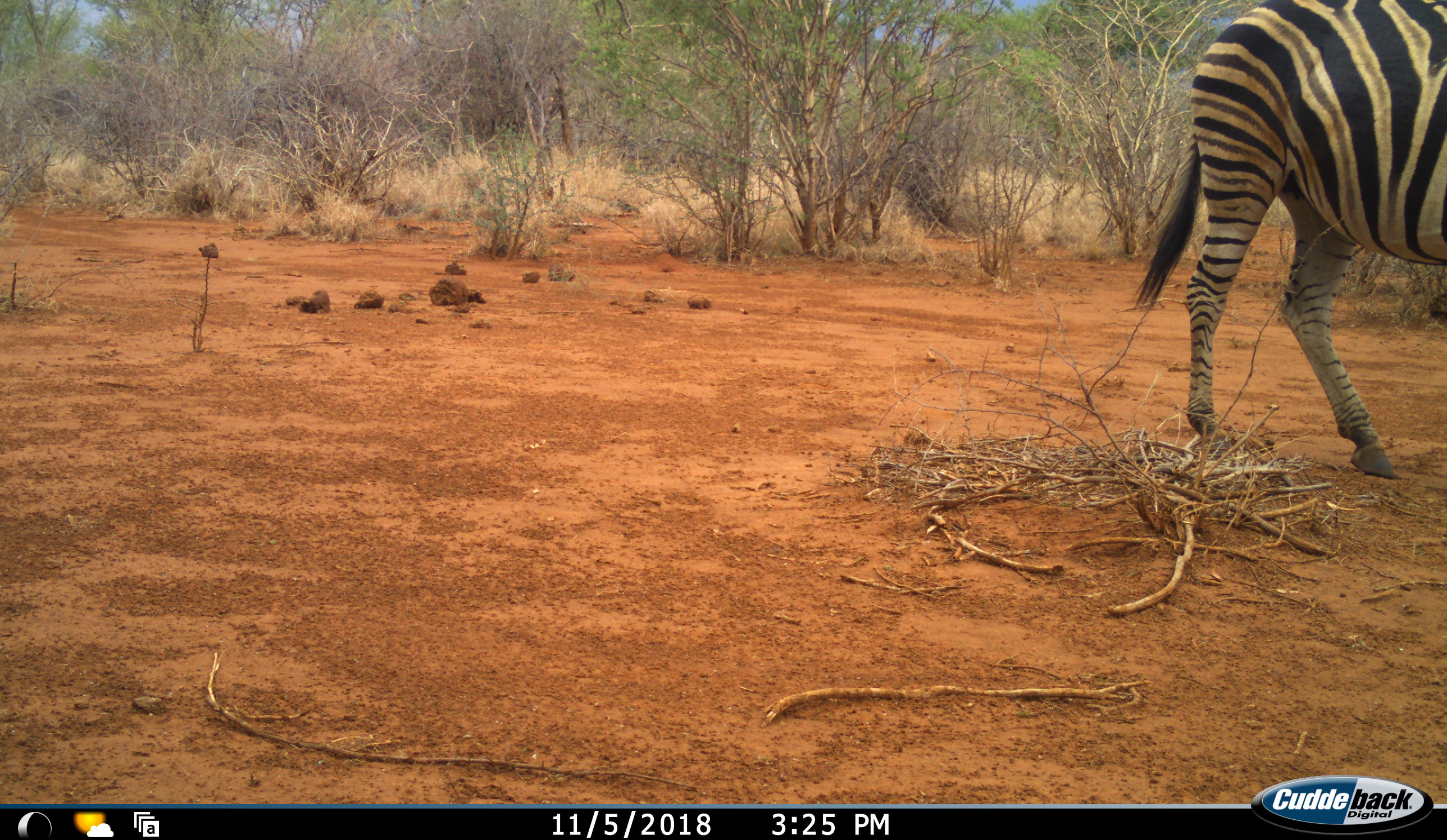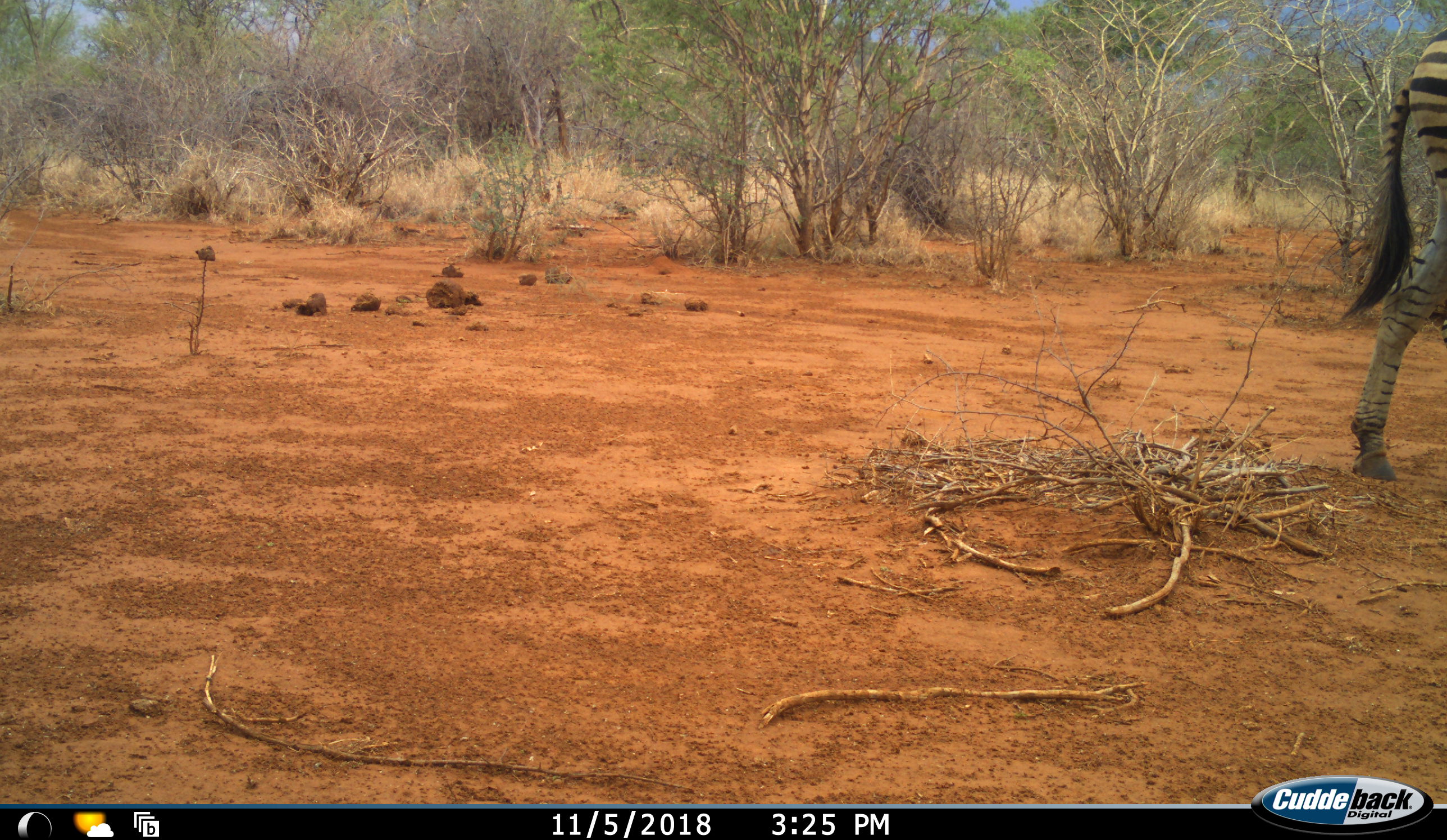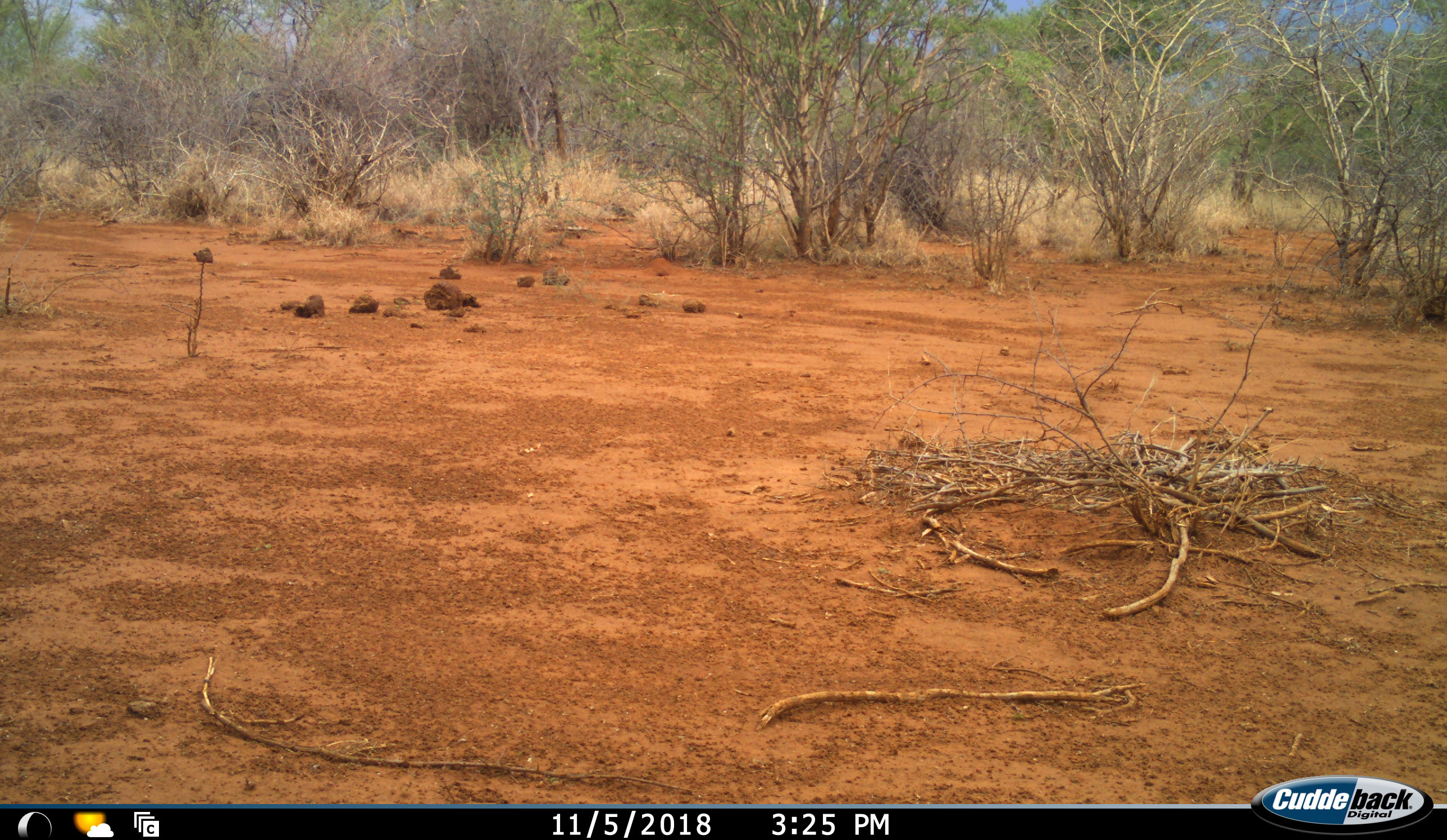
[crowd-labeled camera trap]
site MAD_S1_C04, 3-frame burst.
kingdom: Animalia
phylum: Chordata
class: Mammalia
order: Perissodactyla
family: Equidae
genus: Equus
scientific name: Equus quagga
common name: plains zebra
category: zebraplains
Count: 1.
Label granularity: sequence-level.